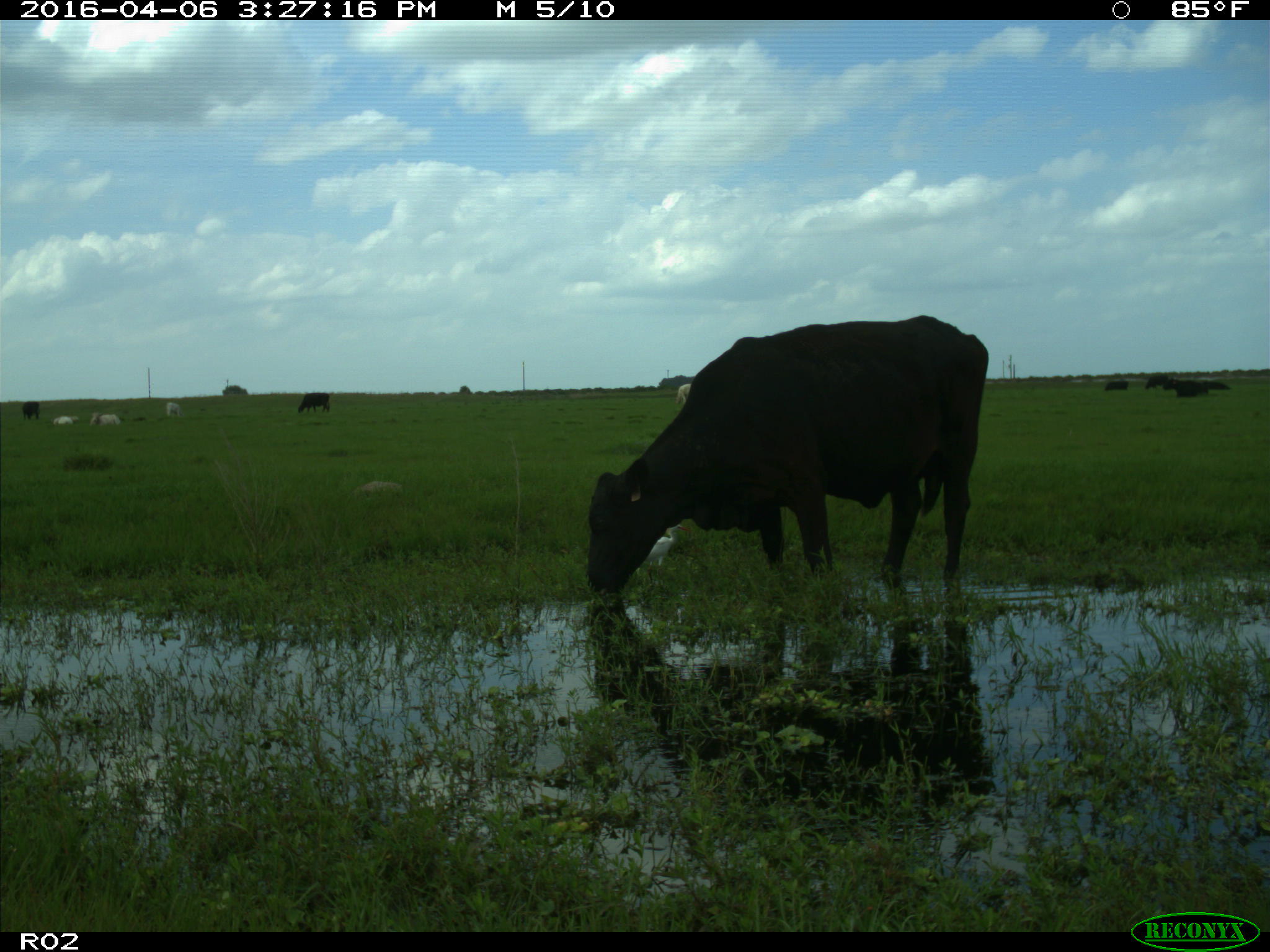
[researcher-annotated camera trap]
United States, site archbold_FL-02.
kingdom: Animalia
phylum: Chordata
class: Mammalia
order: Artiodactyla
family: Bovidae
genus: Bos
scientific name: Bos taurus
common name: domestic cow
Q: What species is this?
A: Bos taurus (domestic cow).